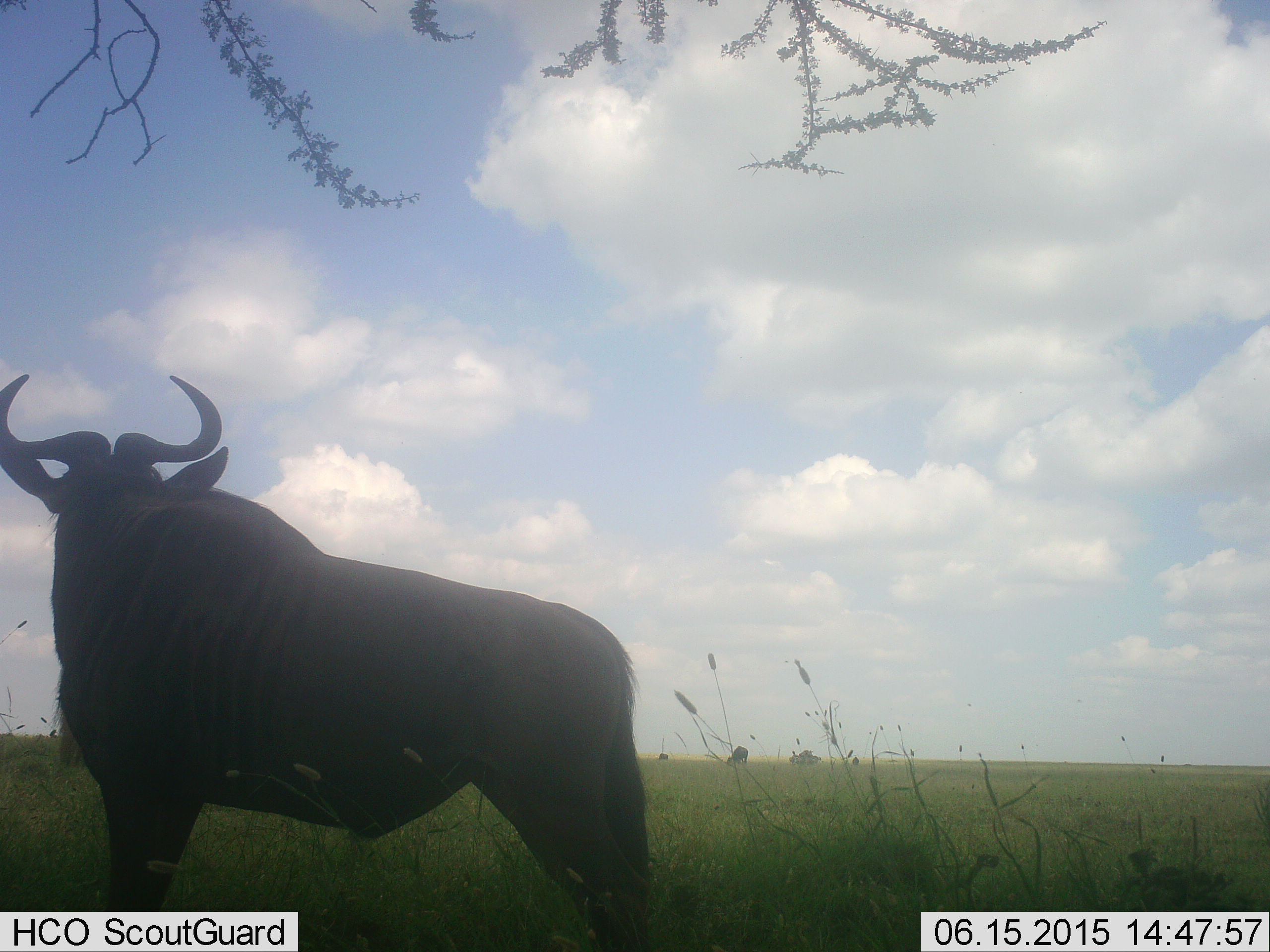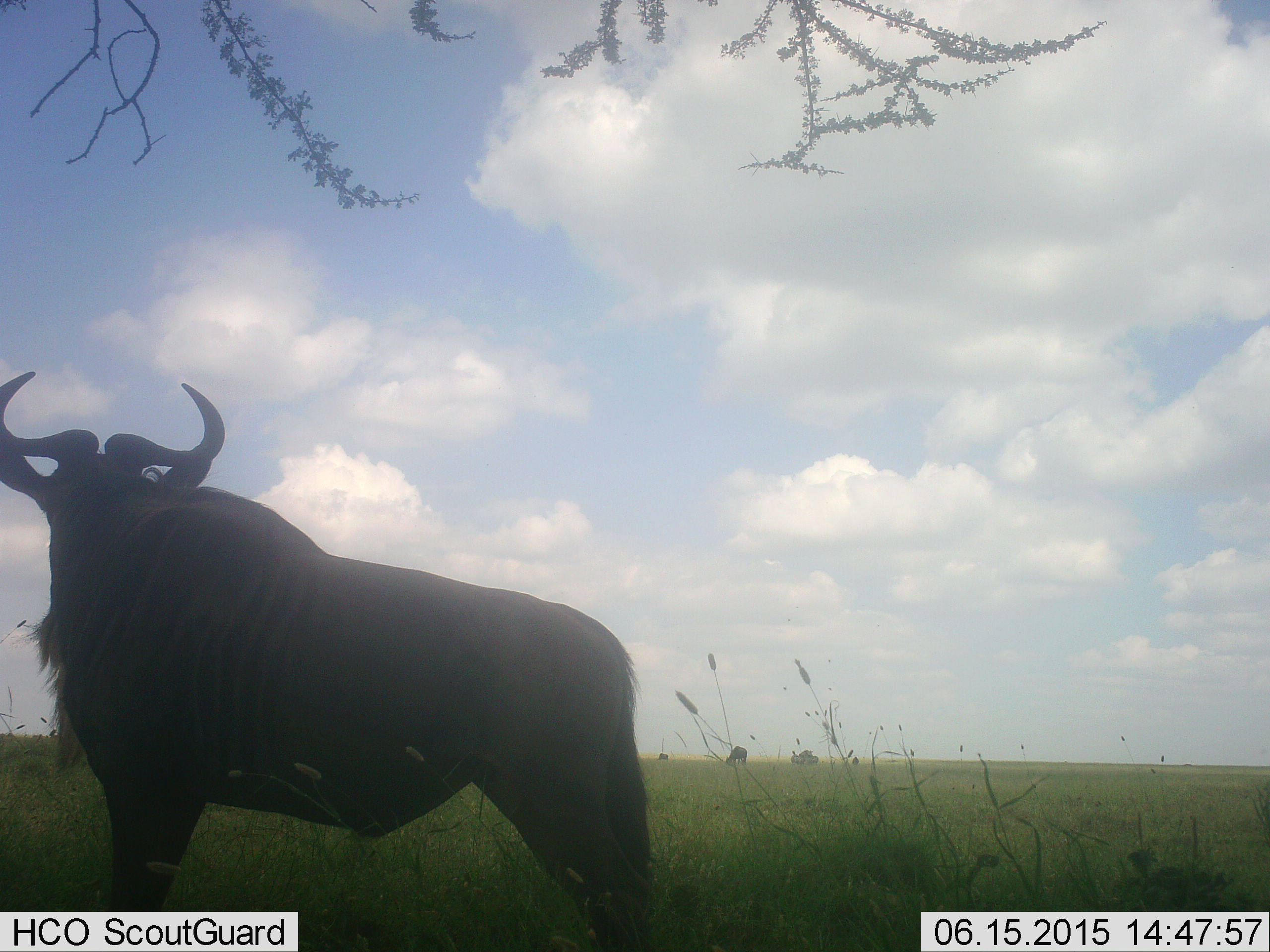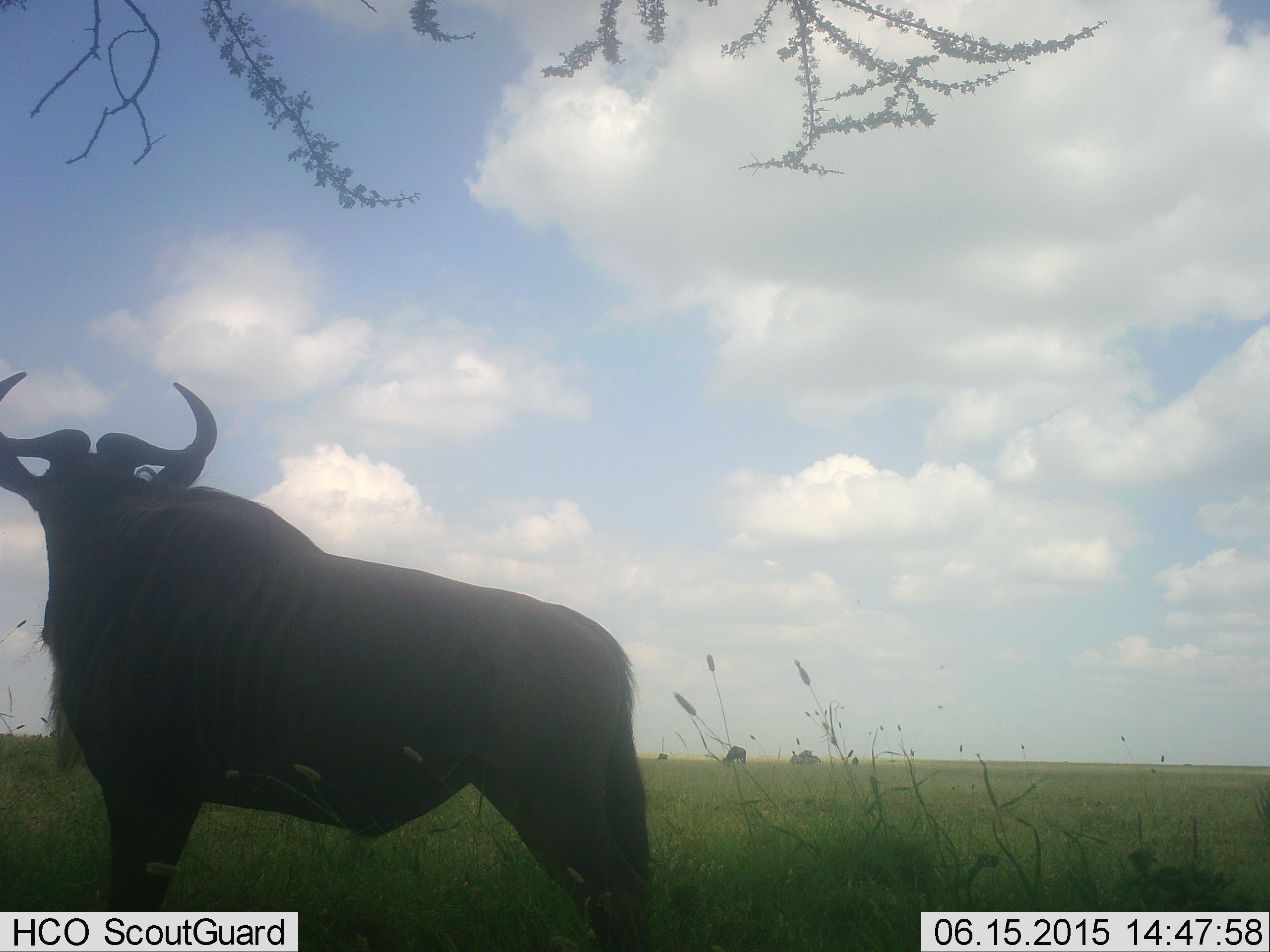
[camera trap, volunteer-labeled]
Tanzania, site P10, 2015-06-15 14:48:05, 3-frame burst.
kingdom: Animalia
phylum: Chordata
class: Mammalia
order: Artiodactyla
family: Bovidae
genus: Connochaetes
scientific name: Connochaetes taurinus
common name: blue wildebeest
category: wildebeest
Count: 3.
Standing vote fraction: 100%.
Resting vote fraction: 0%.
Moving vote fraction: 0%.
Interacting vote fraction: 0%.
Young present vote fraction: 0%.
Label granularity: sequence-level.